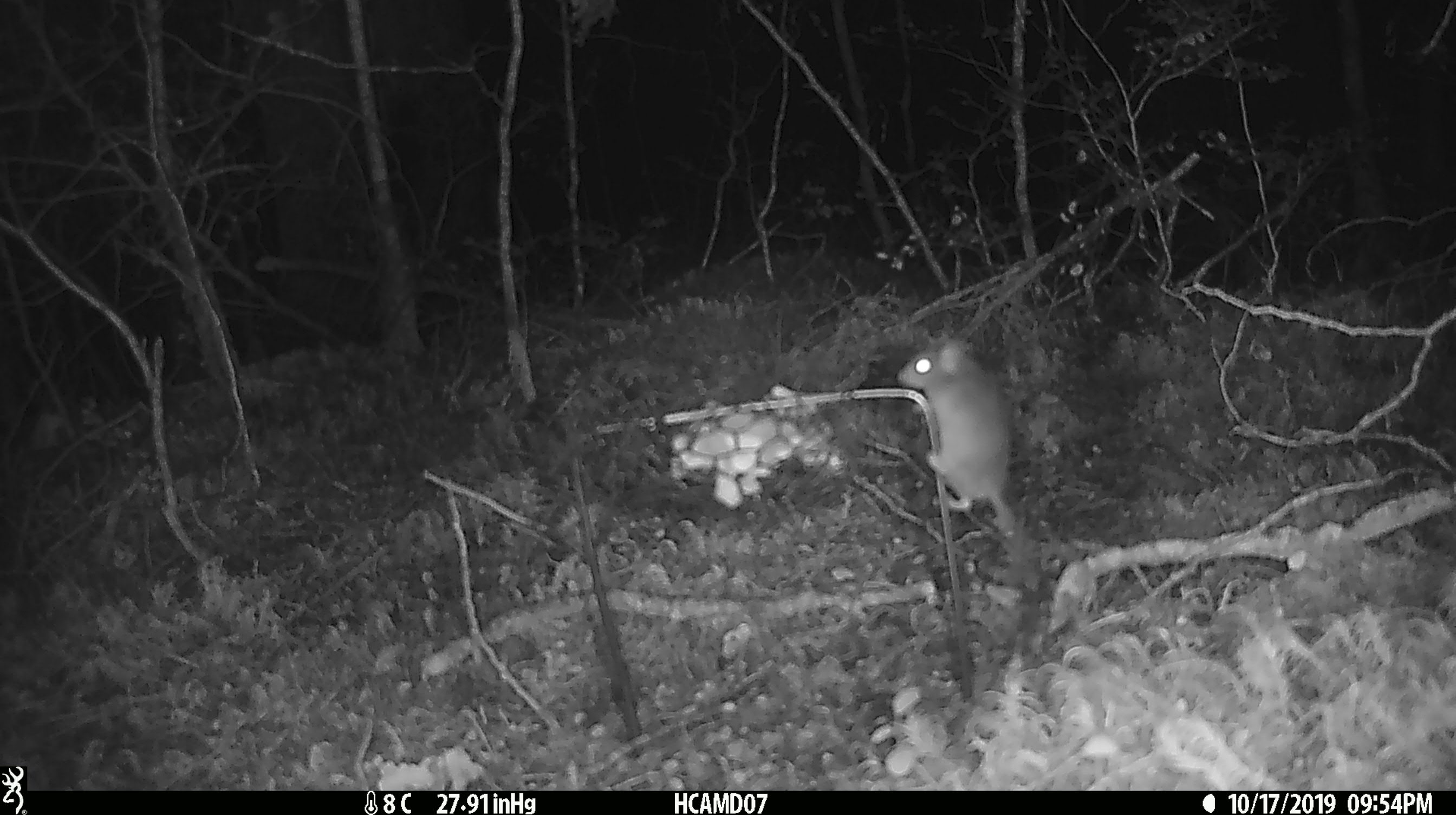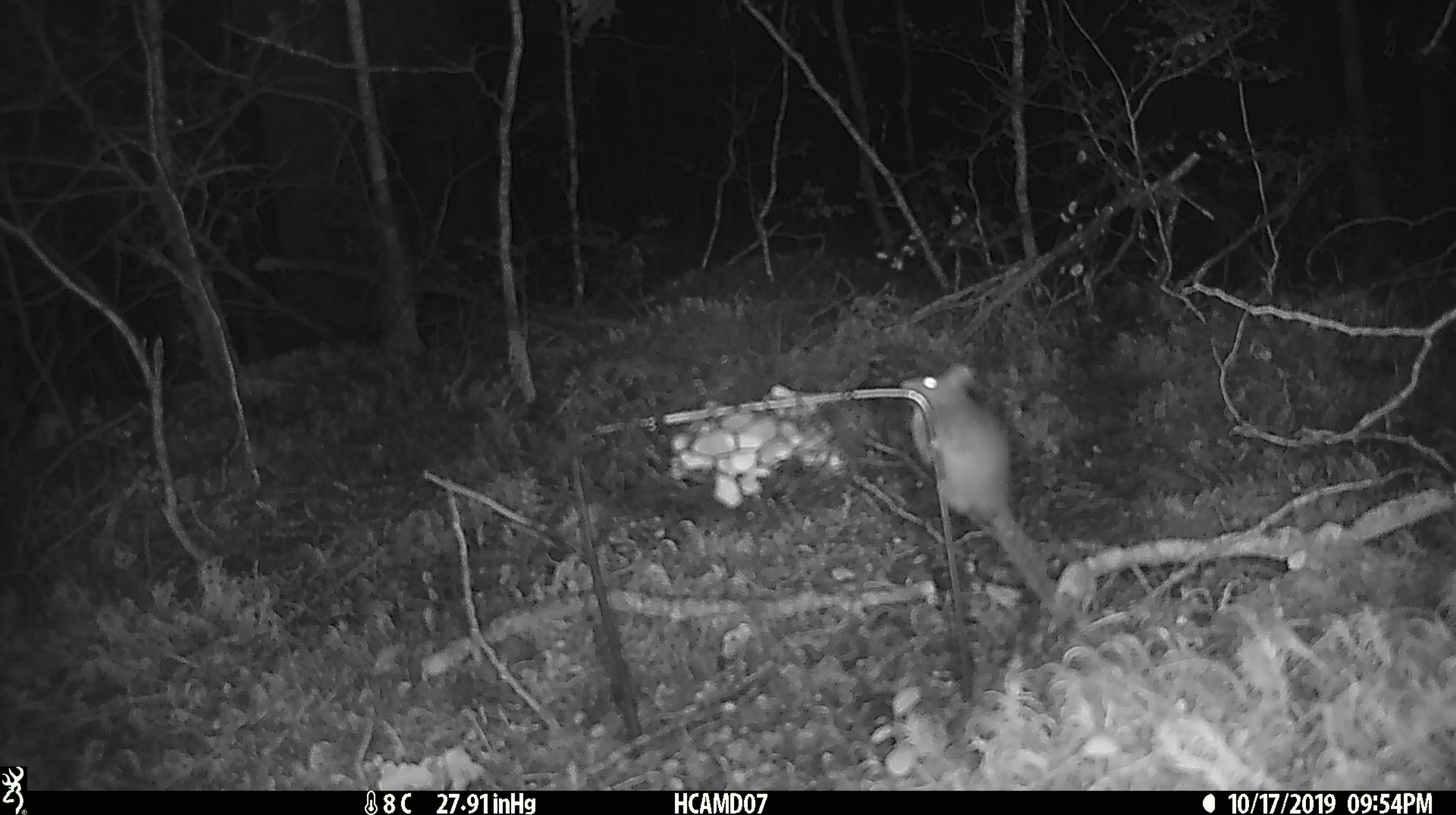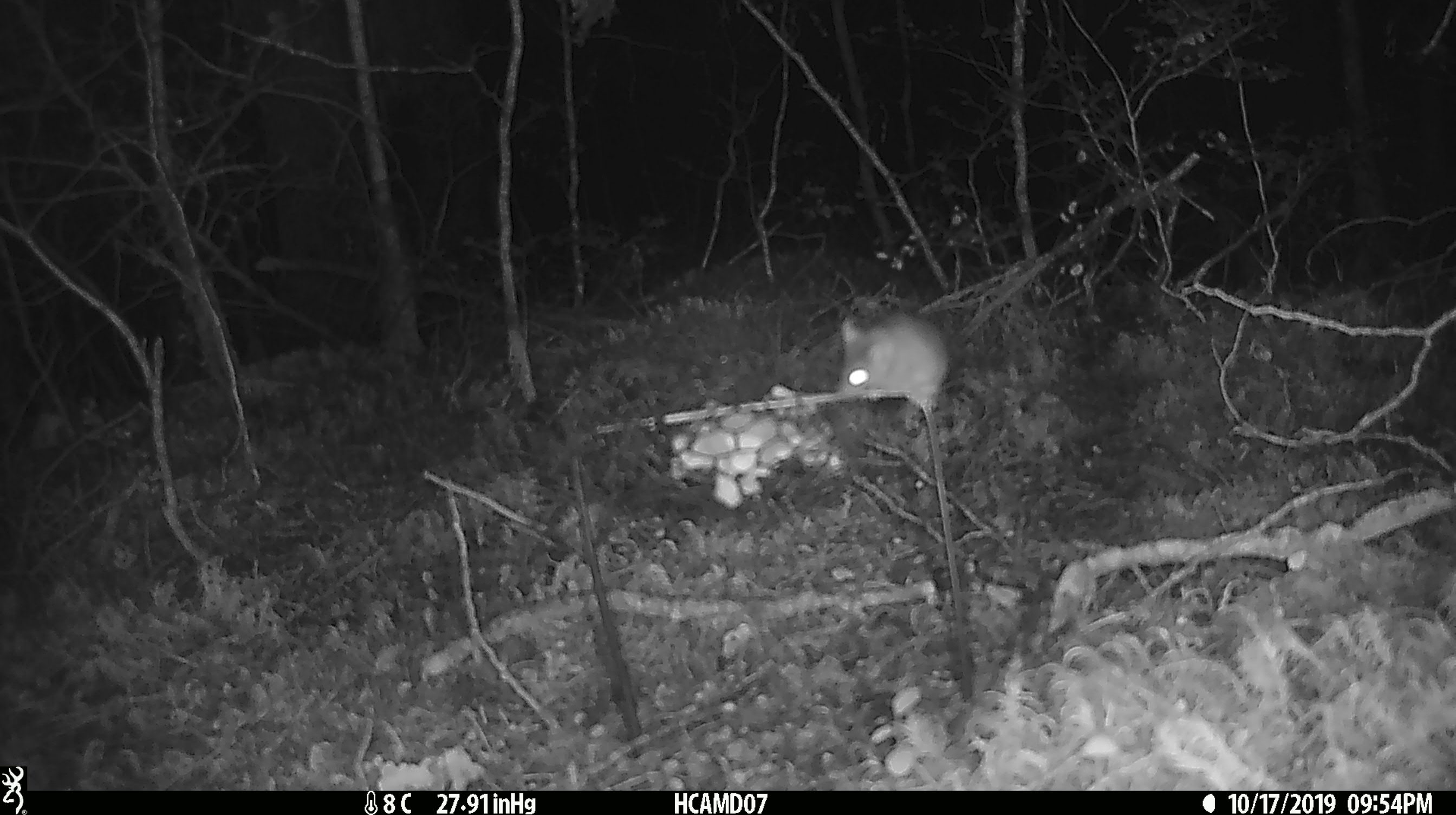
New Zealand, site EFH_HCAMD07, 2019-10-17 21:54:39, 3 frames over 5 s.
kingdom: Animalia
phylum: Chordata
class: Mammalia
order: Rodentia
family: Muridae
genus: Mus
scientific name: Mus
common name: mouse